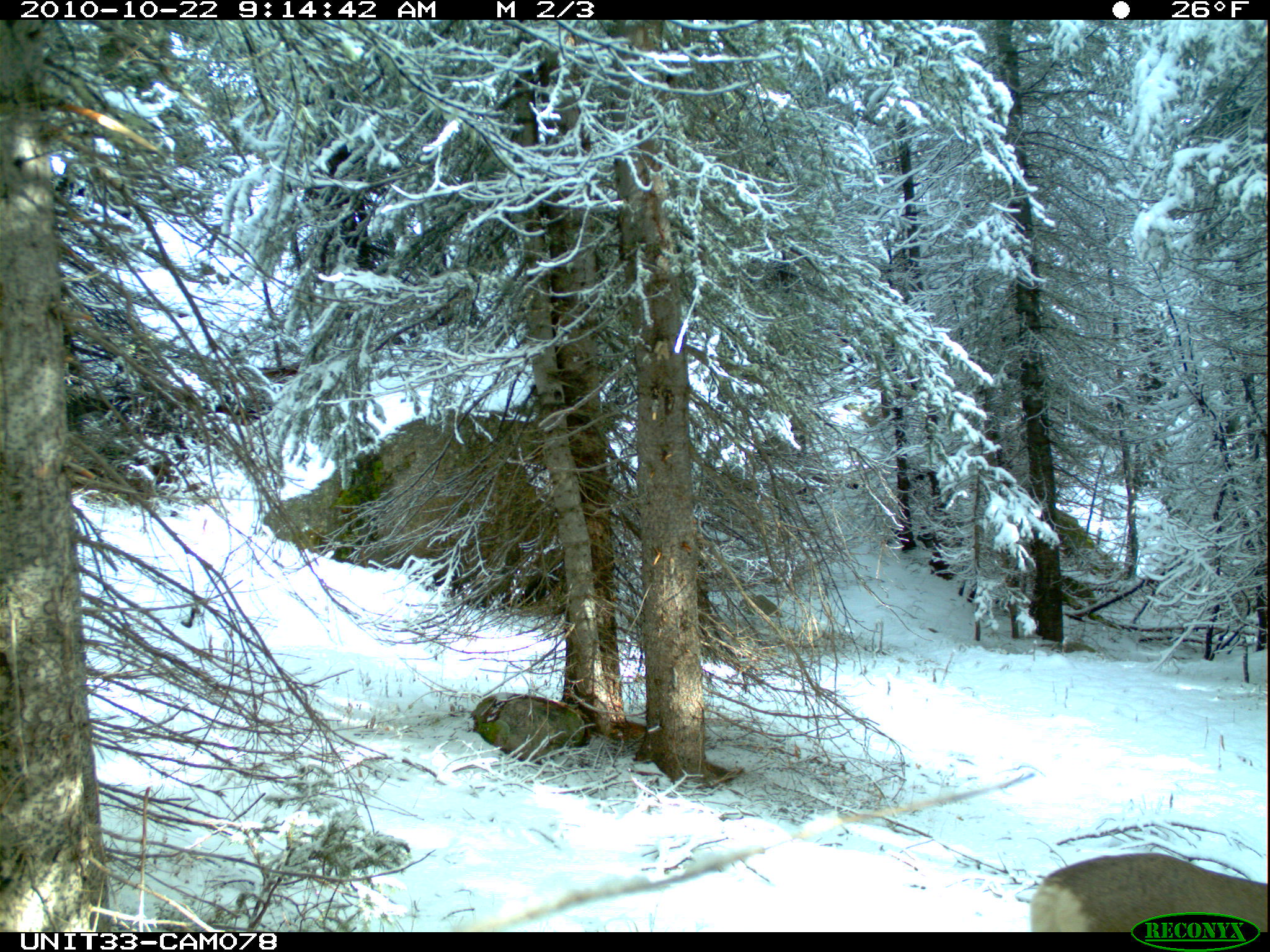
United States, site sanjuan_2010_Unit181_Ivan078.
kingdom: Animalia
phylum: Chordata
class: Mammalia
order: Artiodactyla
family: Cervidae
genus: Odocoileus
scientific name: Odocoileus hemionus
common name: mule deer